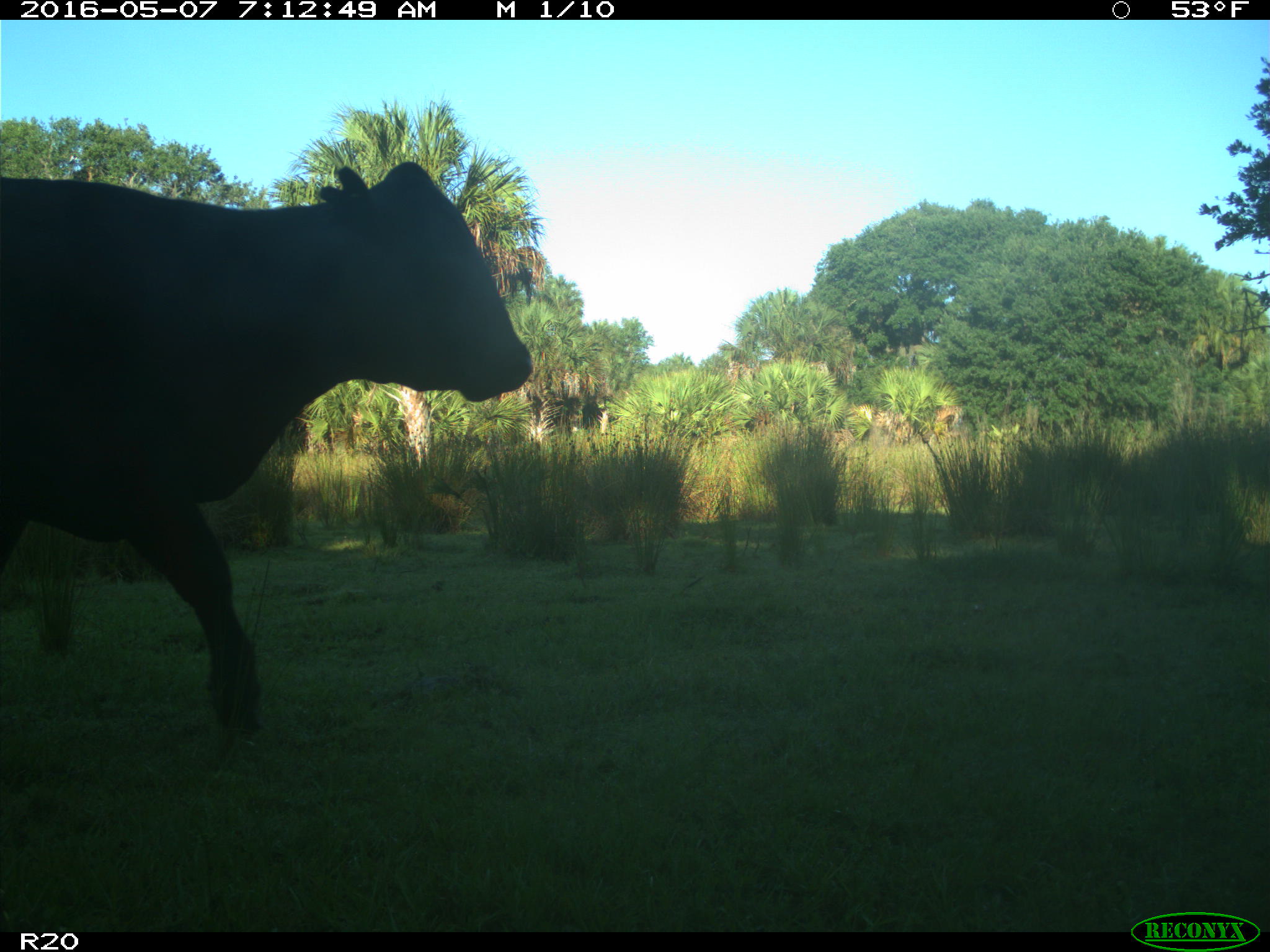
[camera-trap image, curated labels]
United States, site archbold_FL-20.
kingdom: Animalia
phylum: Chordata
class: Mammalia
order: Artiodactyla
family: Bovidae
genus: Bos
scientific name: Bos taurus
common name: domestic cow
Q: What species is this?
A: Bos taurus (domestic cow).